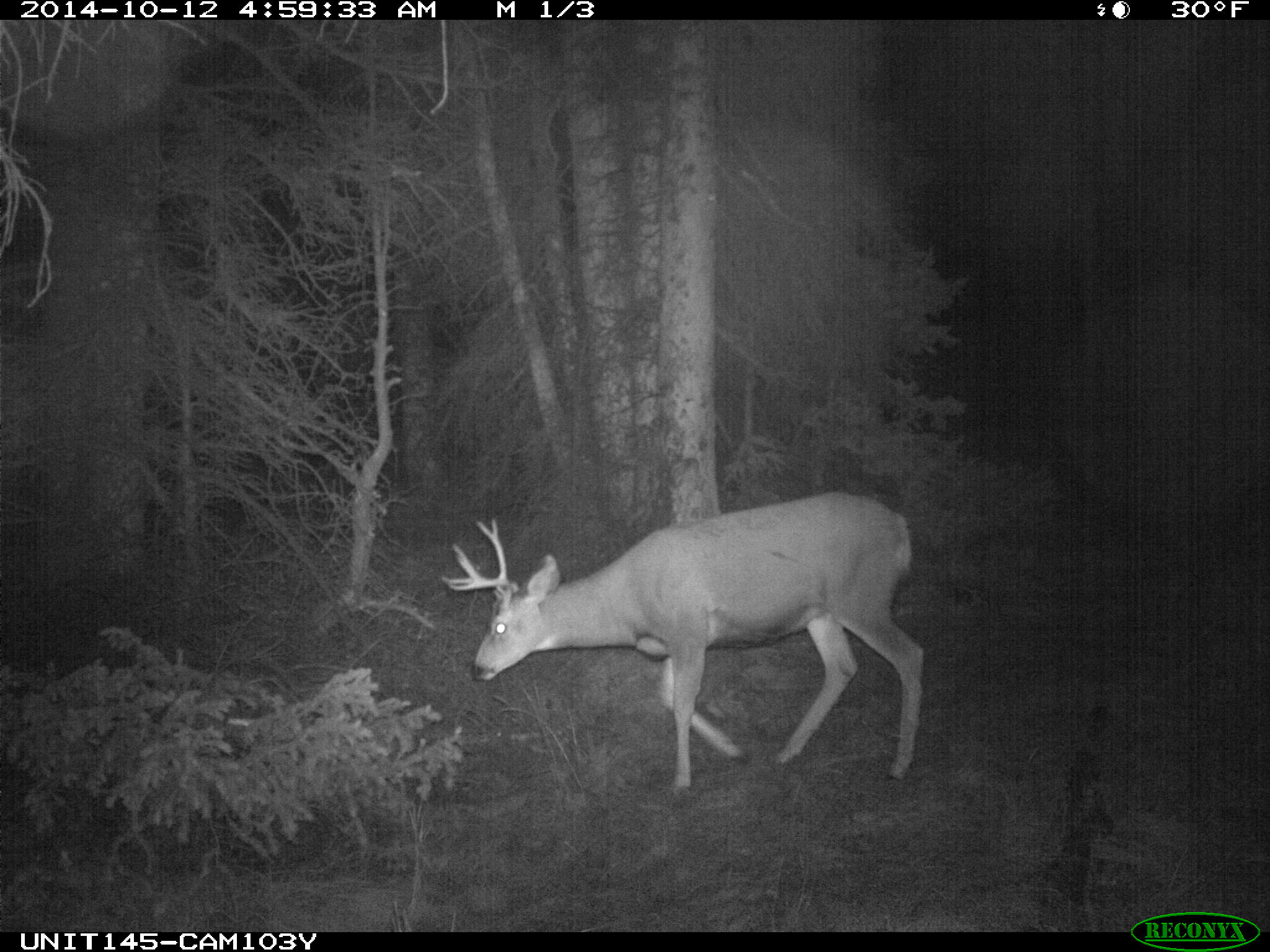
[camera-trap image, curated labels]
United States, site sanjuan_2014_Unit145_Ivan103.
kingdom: Animalia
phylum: Chordata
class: Mammalia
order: Artiodactyla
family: Cervidae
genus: Odocoileus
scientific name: Odocoileus hemionus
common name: mule deer